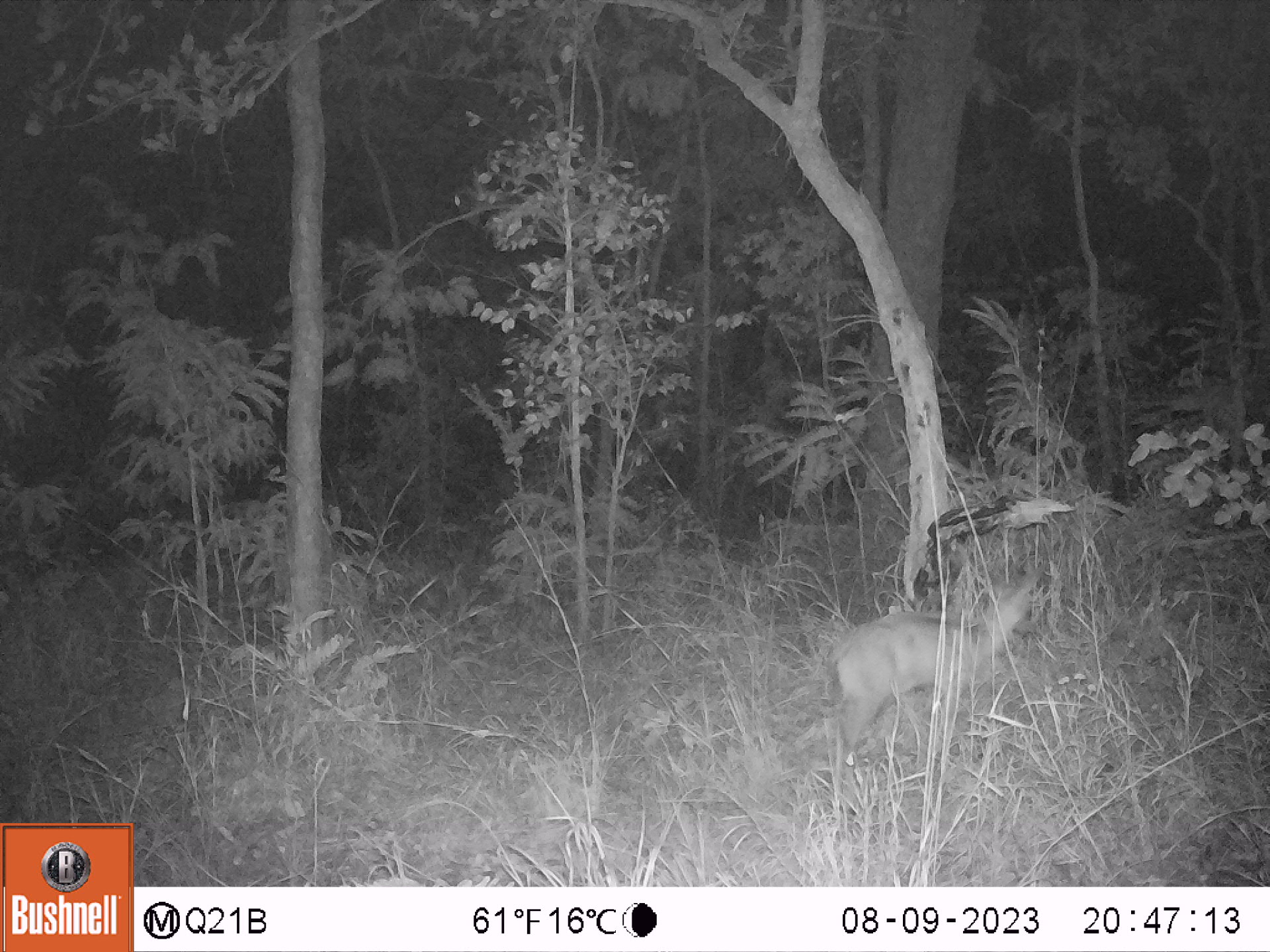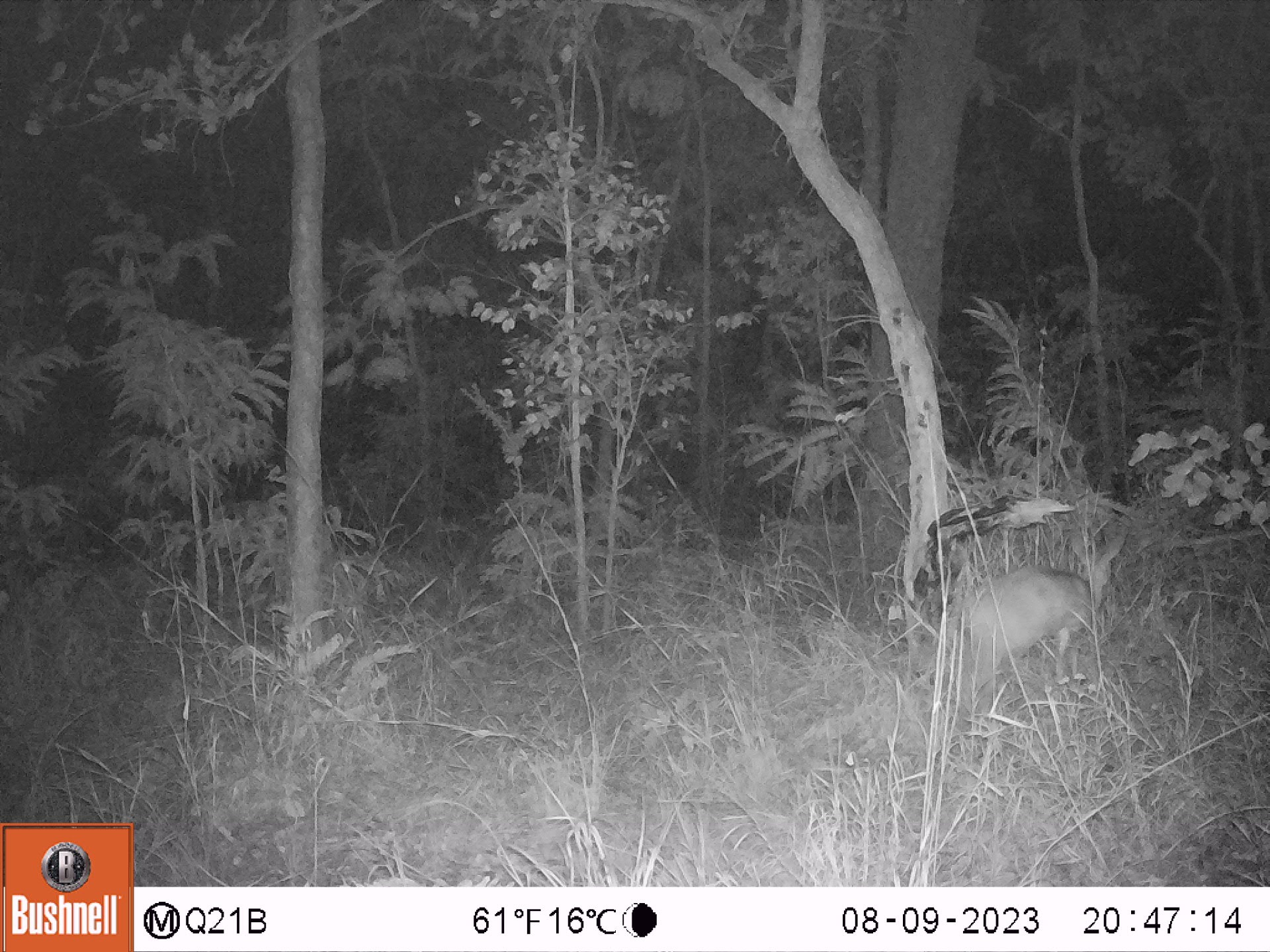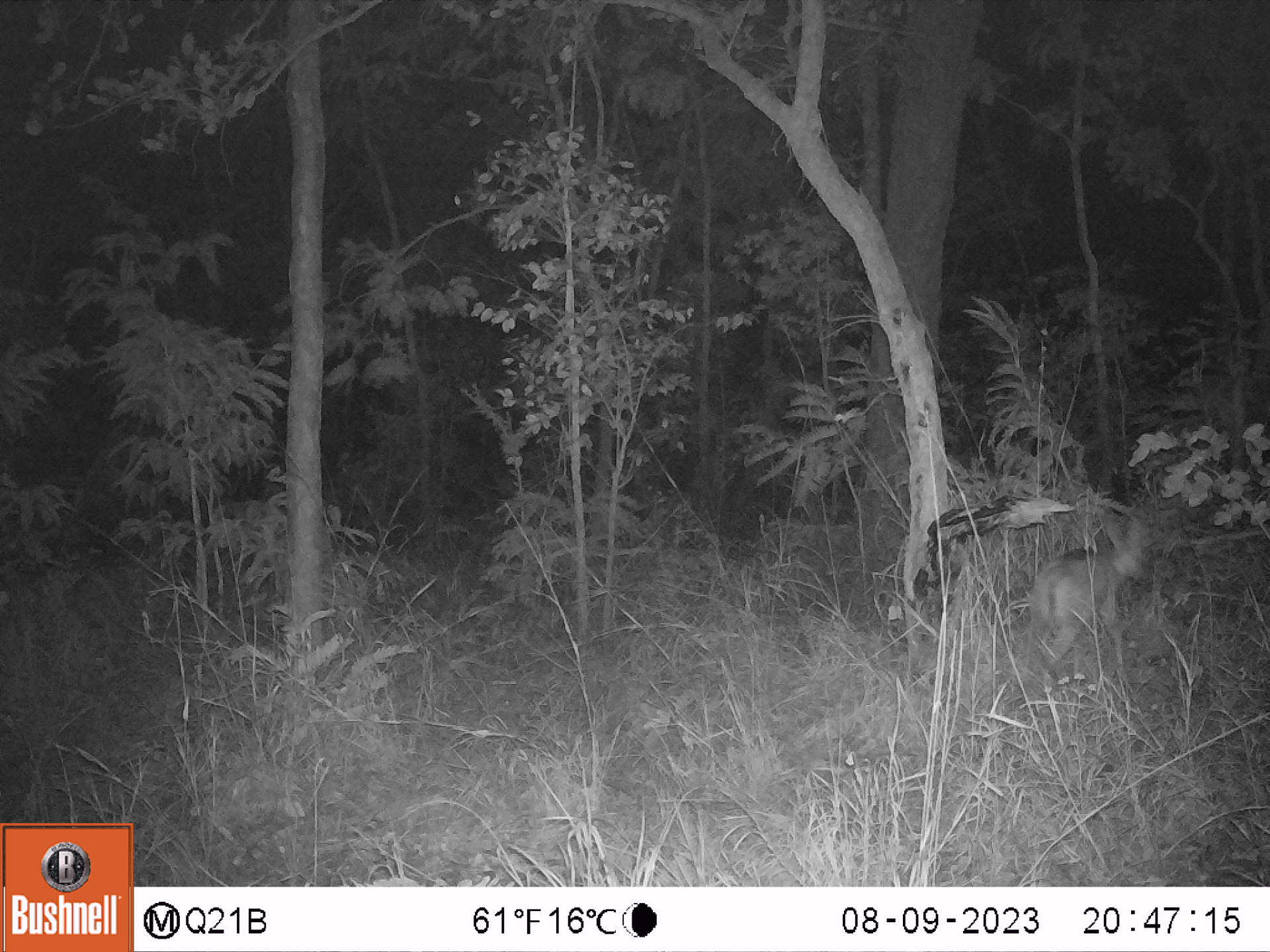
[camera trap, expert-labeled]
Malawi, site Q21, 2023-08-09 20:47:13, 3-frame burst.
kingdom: Animalia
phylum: Chordata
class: Mammalia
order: Artiodactyla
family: Bovidae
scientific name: Antilopinae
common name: small antelope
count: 1